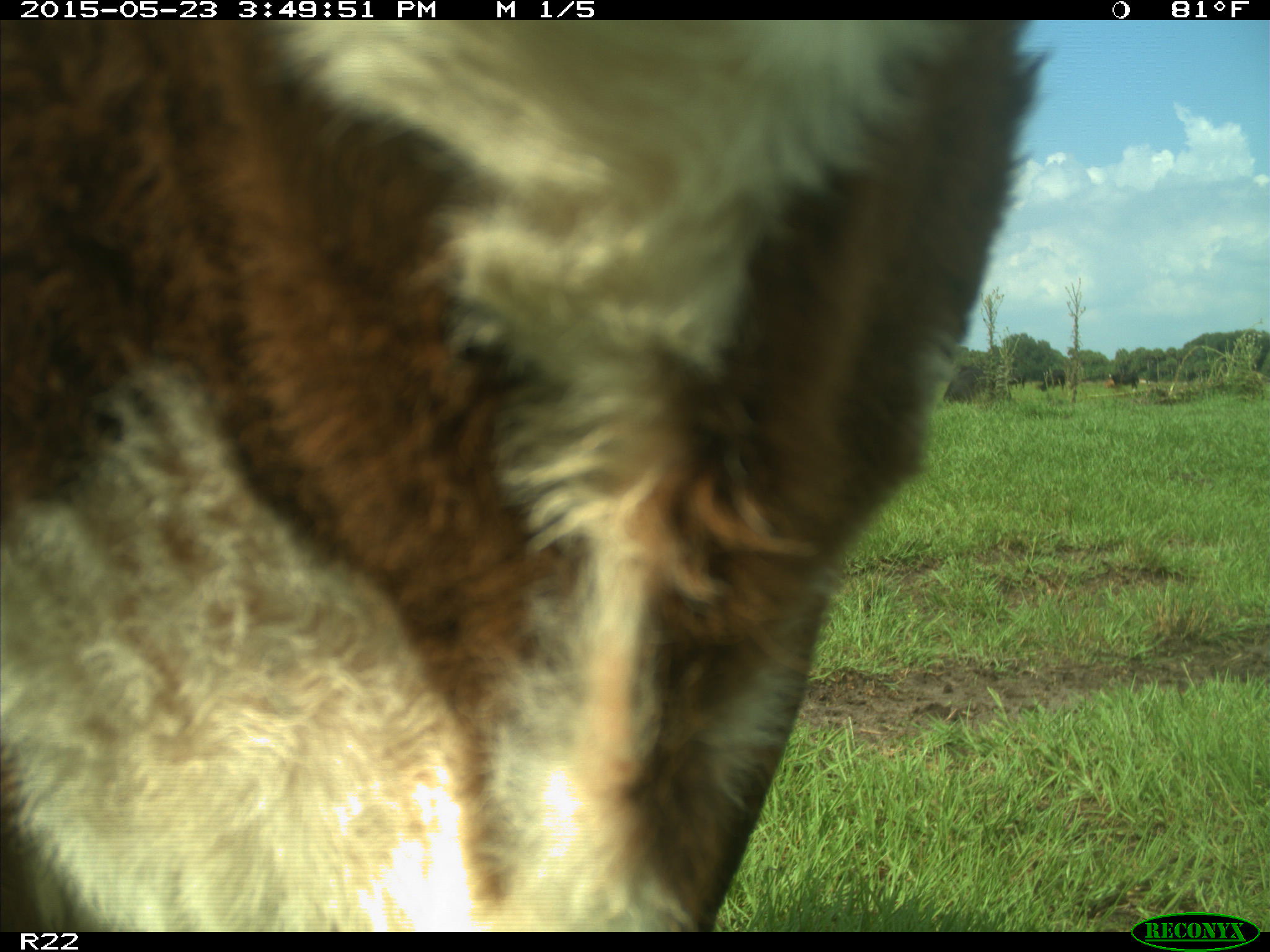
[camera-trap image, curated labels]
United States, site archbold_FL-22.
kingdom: Animalia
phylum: Chordata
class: Mammalia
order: Artiodactyla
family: Bovidae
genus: Bos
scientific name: Bos taurus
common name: domestic cow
Bos taurus (domestic cow).